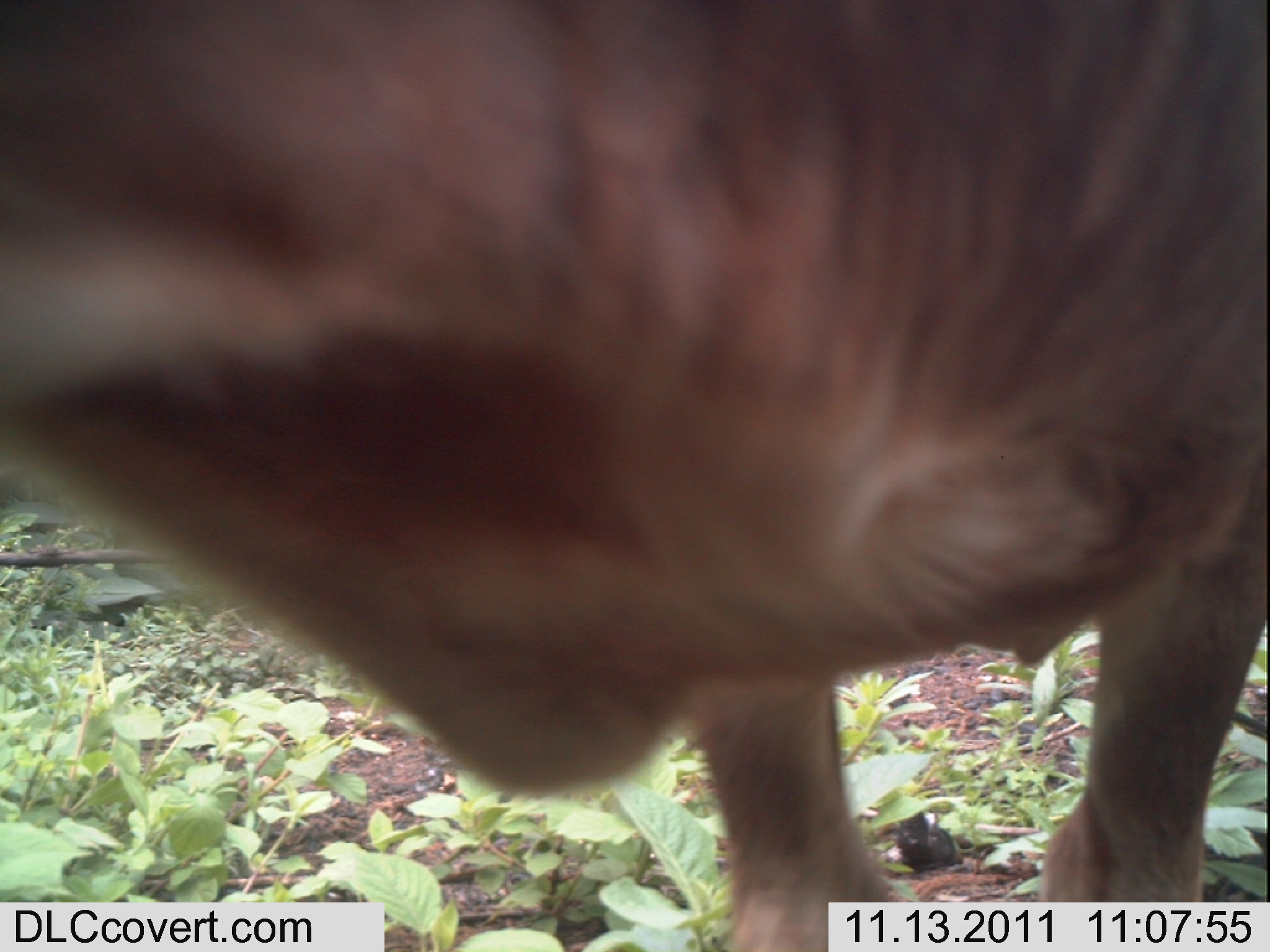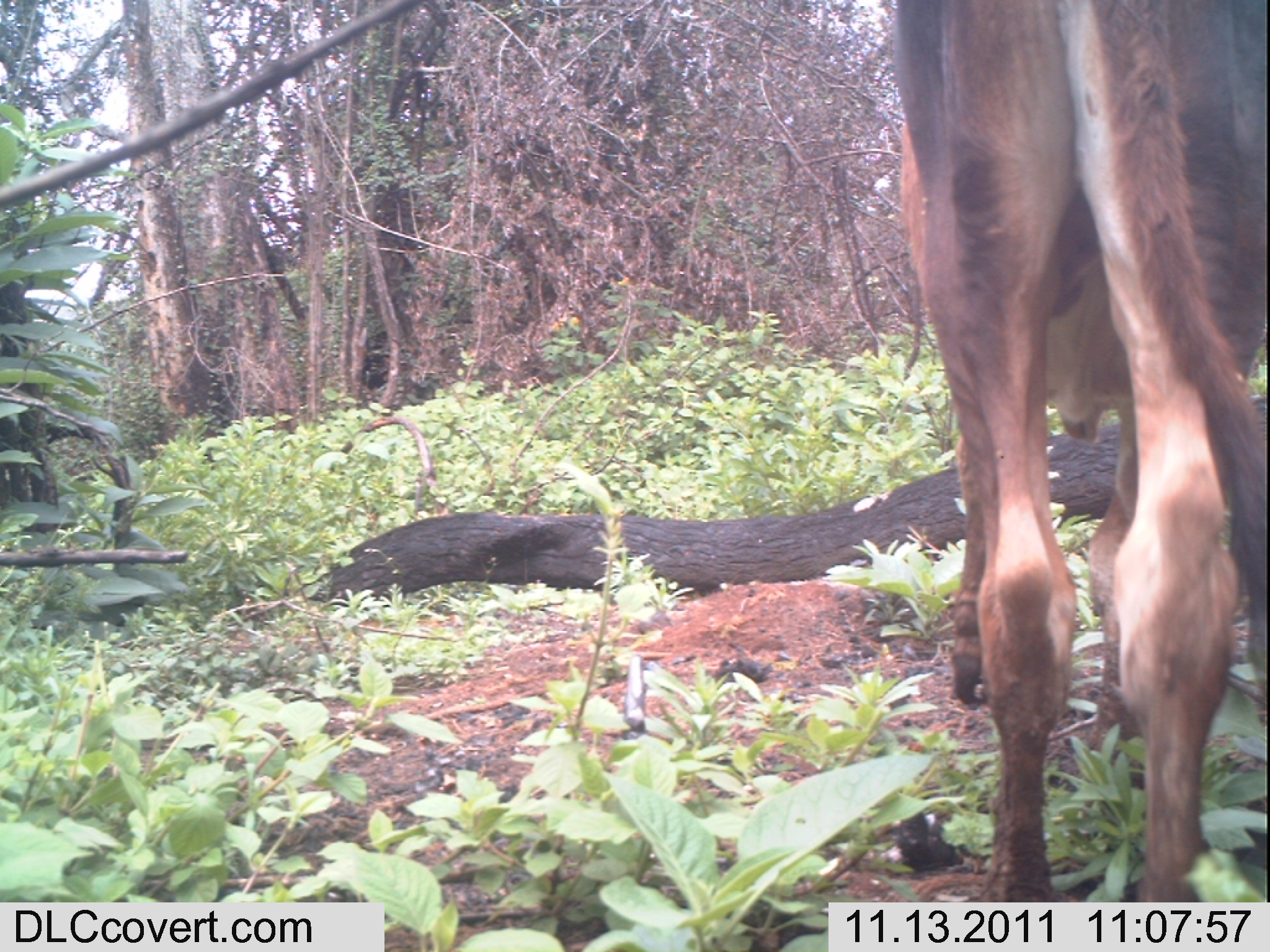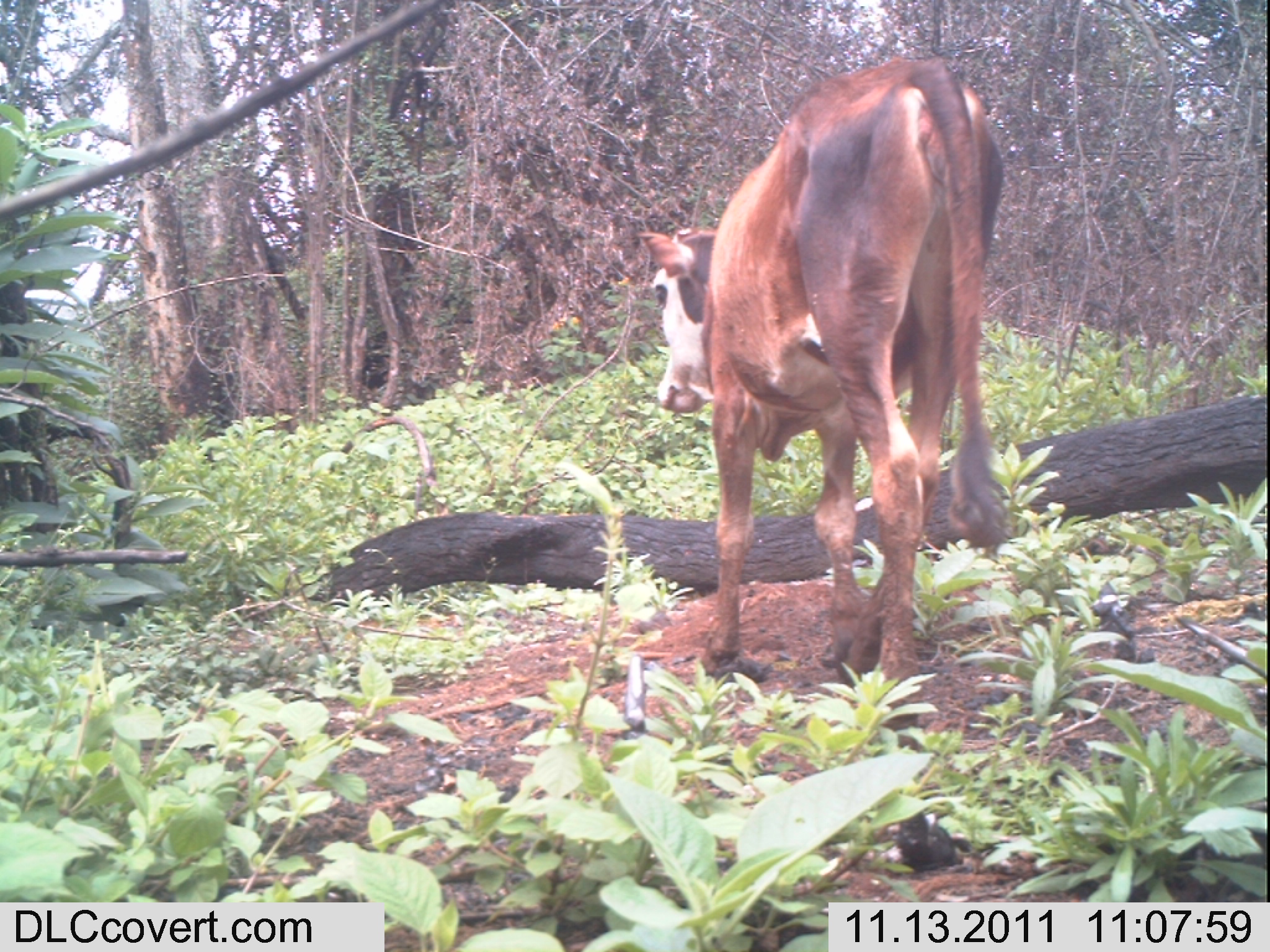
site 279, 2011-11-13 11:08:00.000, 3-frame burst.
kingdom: Animalia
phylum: Chordata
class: Mammalia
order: Artiodactyla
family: Bovidae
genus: Bos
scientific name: Bos taurus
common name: domestic cattle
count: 1